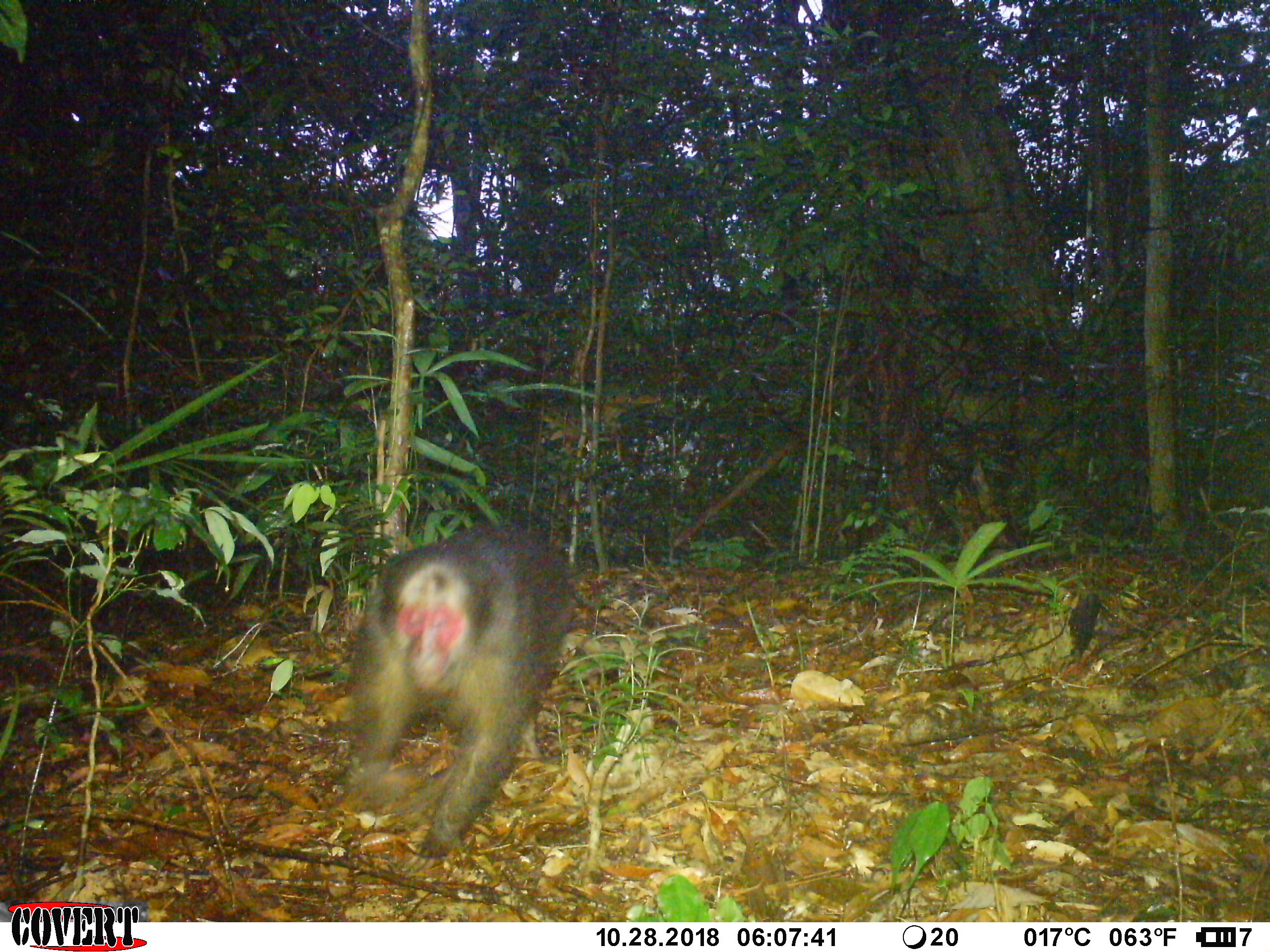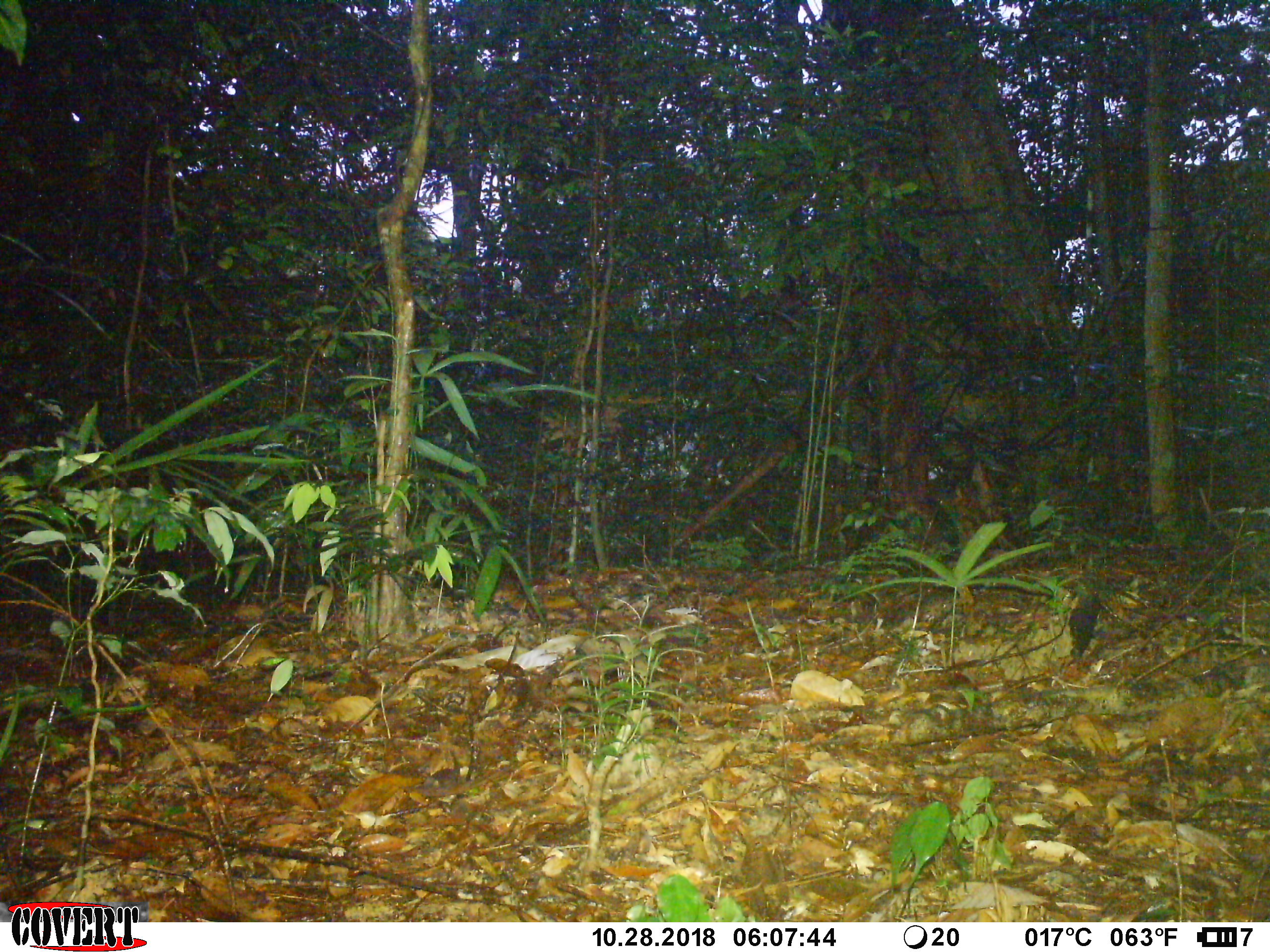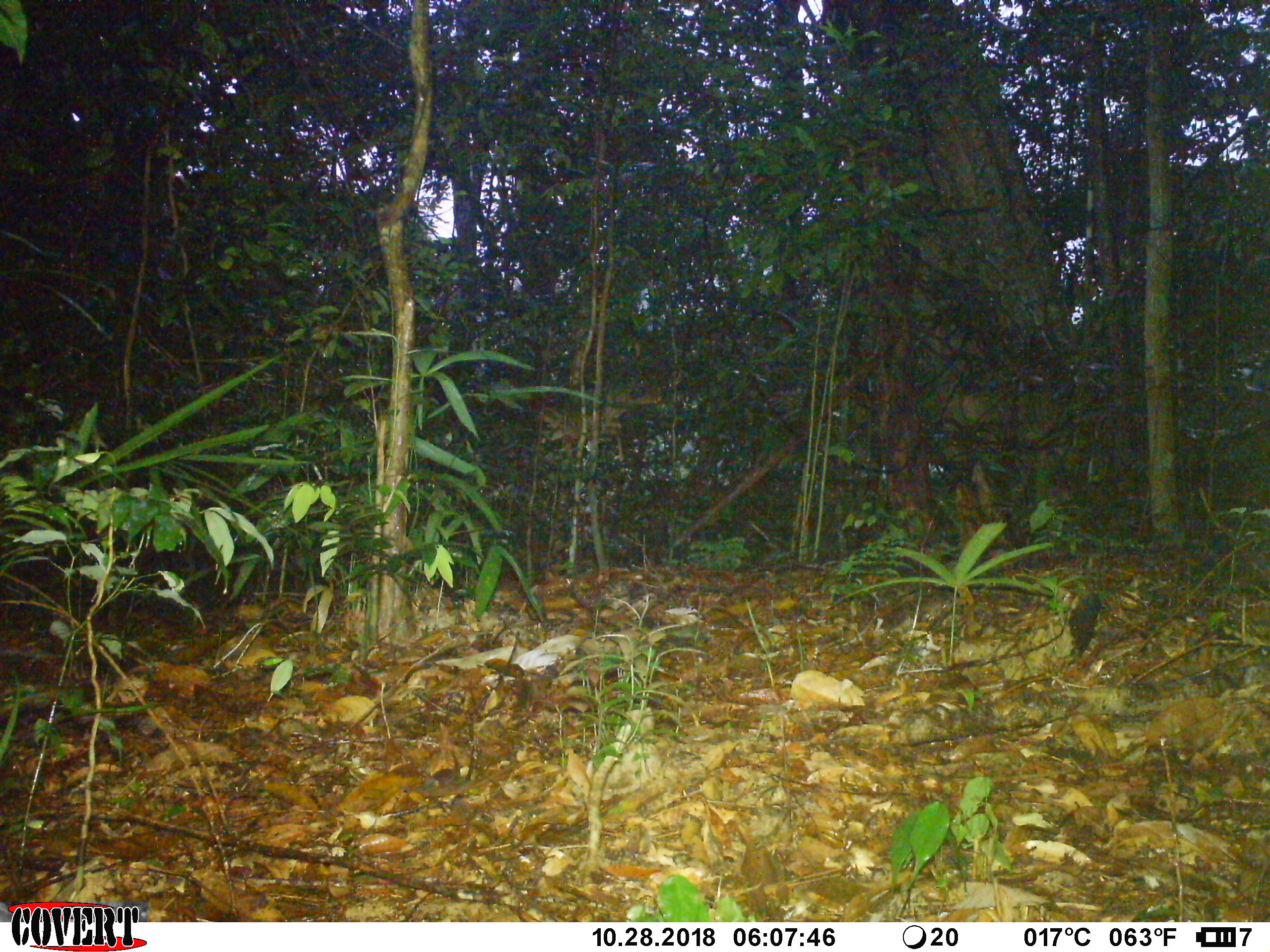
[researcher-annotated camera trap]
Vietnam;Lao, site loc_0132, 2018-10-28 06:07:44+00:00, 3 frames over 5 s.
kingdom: Animalia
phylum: Chordata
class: Mammalia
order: Primates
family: Cercopithecidae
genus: Macaca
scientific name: Macaca arctoides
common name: stump-tailed macaque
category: stump tailed macaque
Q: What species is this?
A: Stump tailed macaque (stump-tailed macaque) (Macaca arctoides).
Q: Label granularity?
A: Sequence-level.